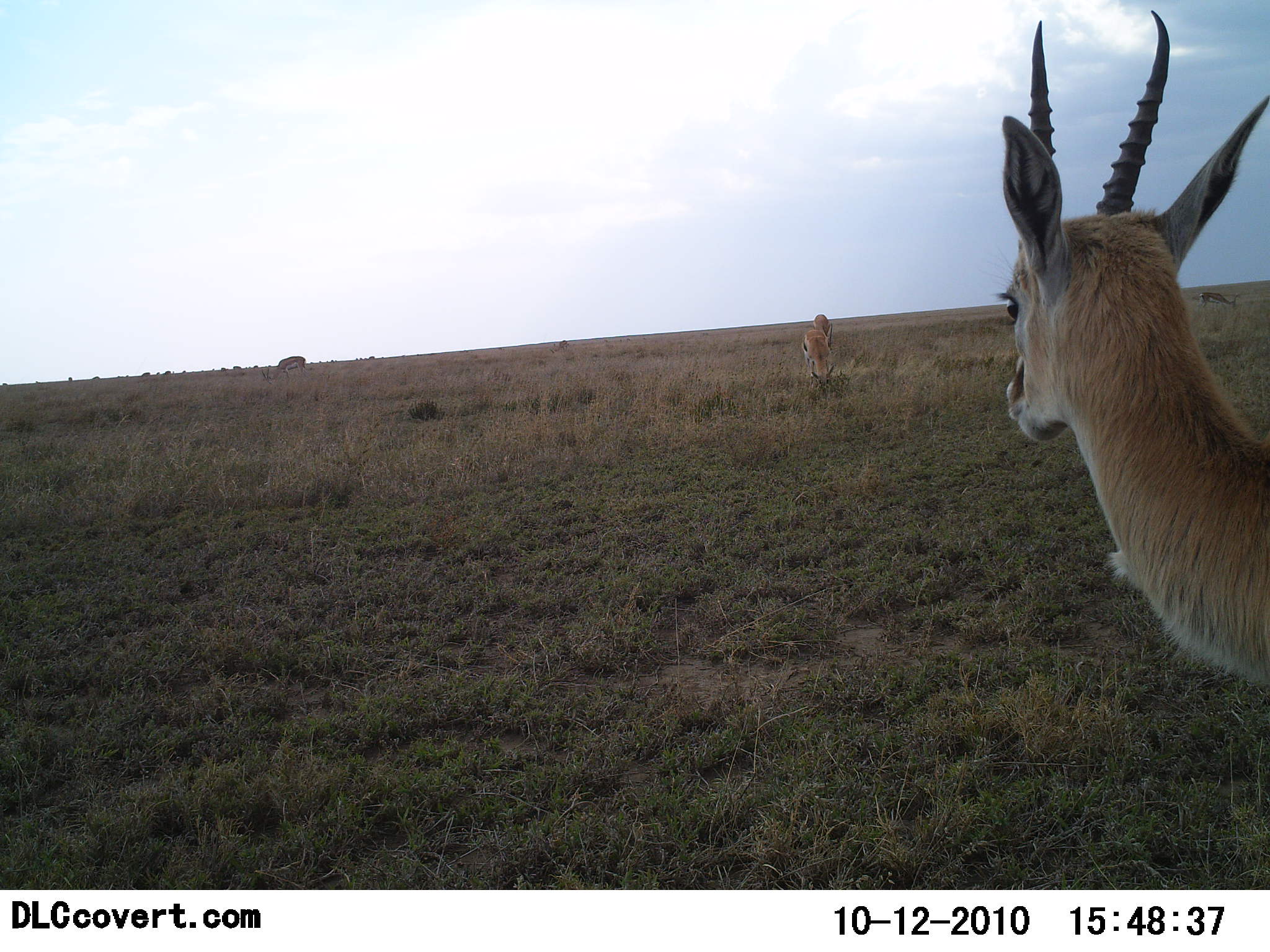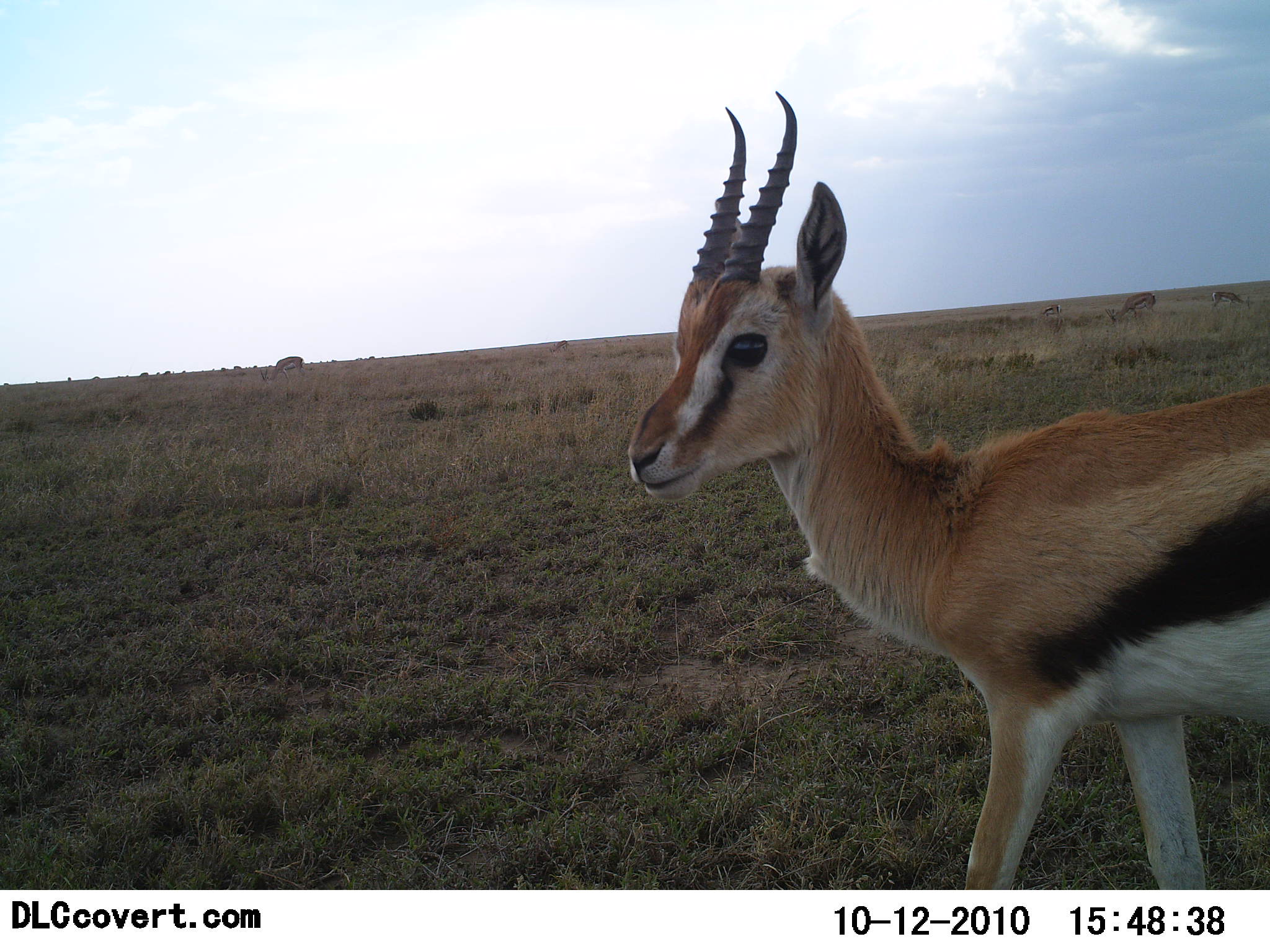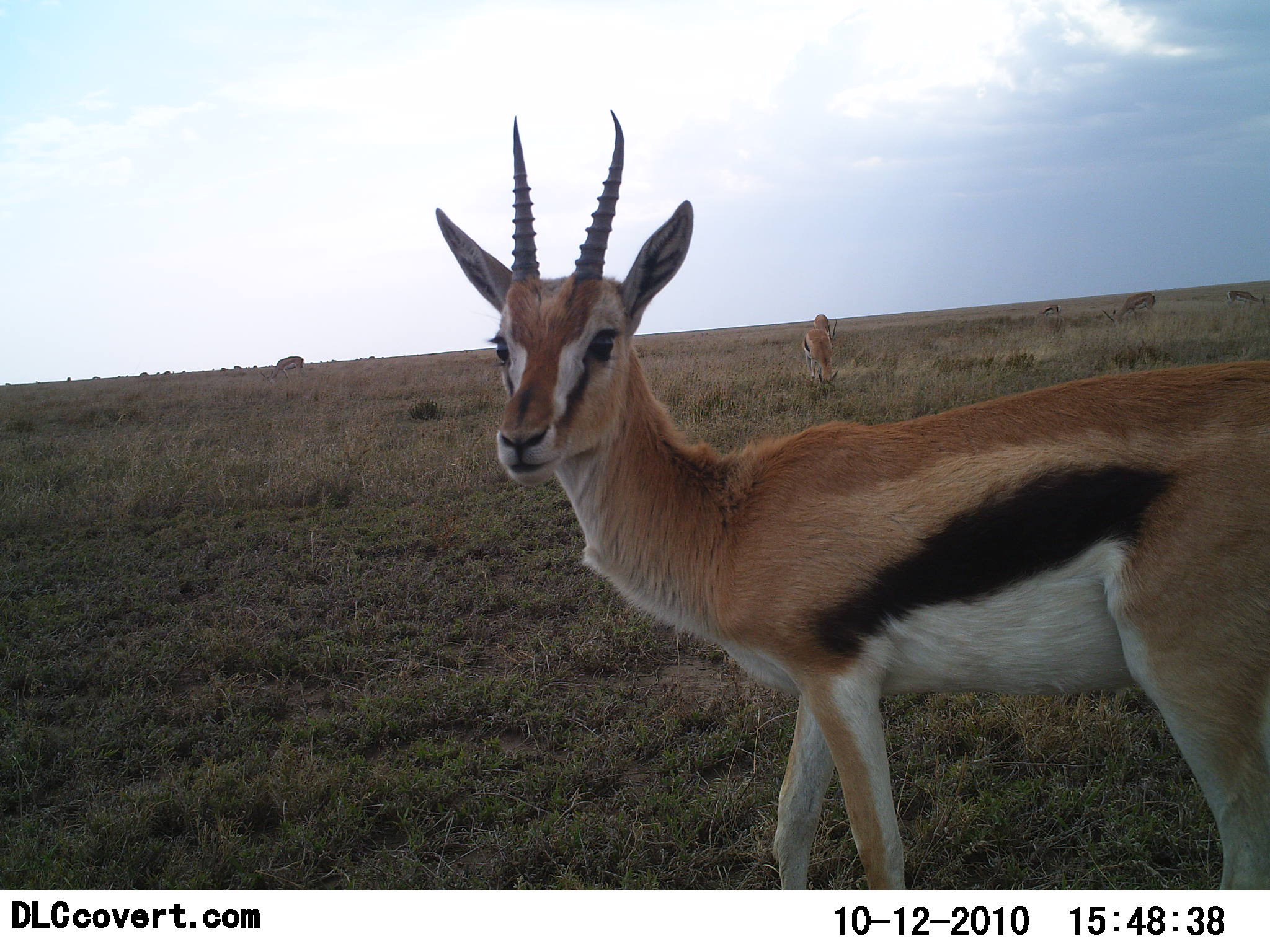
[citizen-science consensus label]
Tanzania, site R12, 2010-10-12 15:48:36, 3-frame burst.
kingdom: Animalia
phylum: Chordata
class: Mammalia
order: Artiodactyla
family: Bovidae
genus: Eudorcas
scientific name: Eudorcas thomsonii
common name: thomson's gazelle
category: gazellethomsons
Gazellethomsons (thomson's gazelle) (Eudorcas thomsonii), count 5. Behavior (volunteer vote fractions): standing 43%, resting 0%, moving 79%, interacting 0%. Young present (vote fraction): 0%. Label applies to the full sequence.